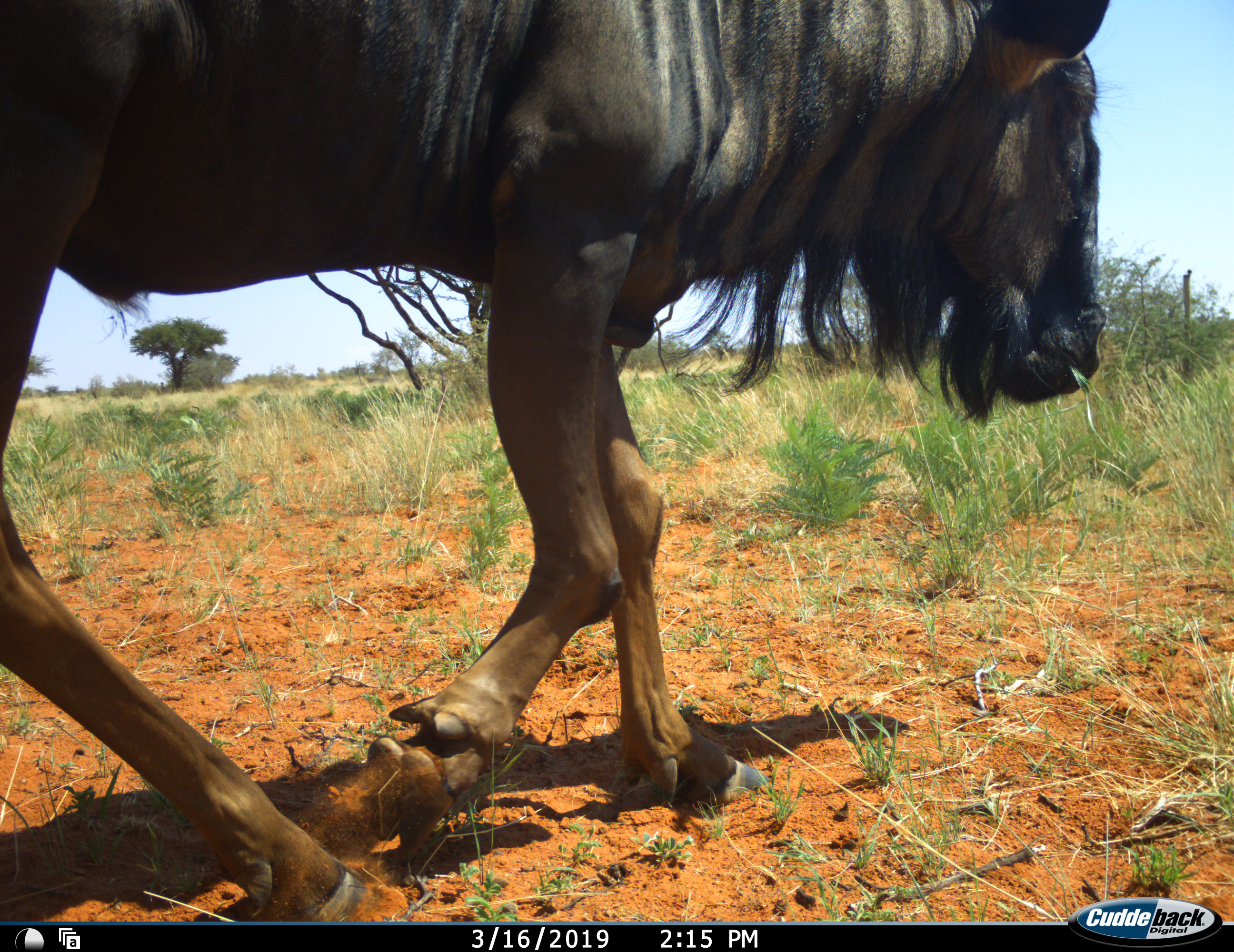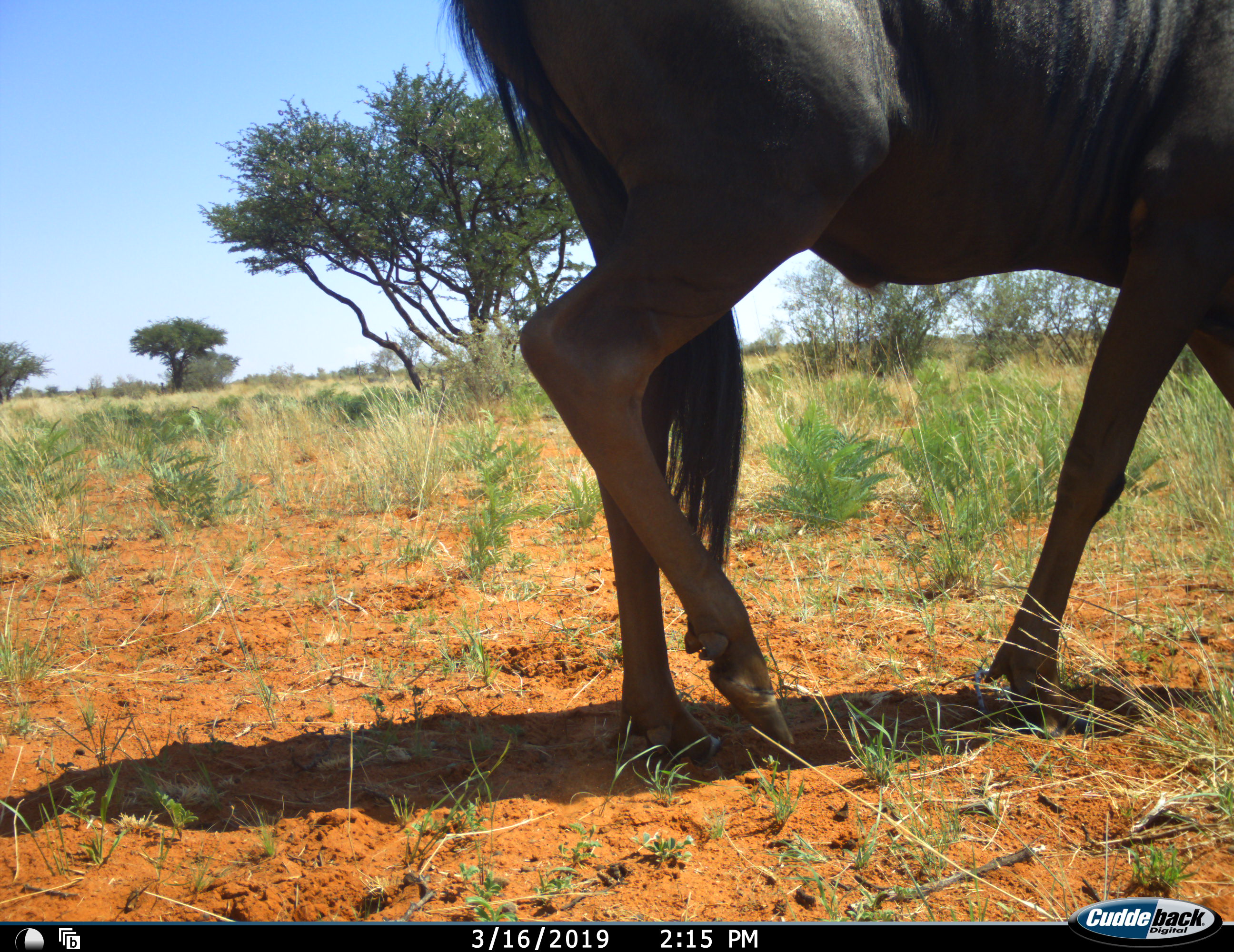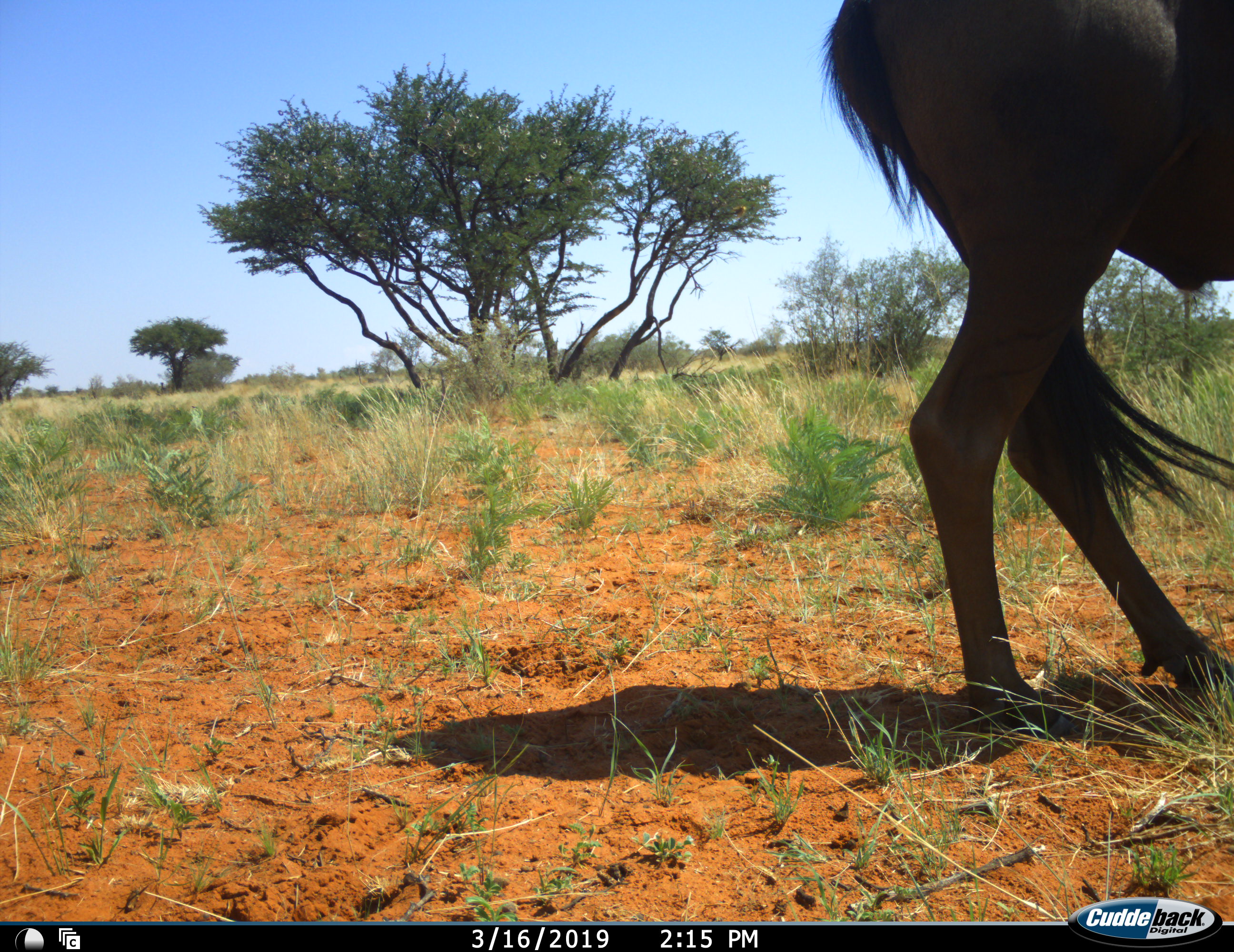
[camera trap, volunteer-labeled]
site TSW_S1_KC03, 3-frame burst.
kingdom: Animalia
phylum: Chordata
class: Mammalia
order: Artiodactyla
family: Bovidae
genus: Connochaetes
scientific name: Connochaetes taurinus taurinus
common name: blue wildebeest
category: wildebeestblue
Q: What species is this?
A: Wildebeestblue (blue wildebeest) (Connochaetes taurinus taurinus).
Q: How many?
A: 1.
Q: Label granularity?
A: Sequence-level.